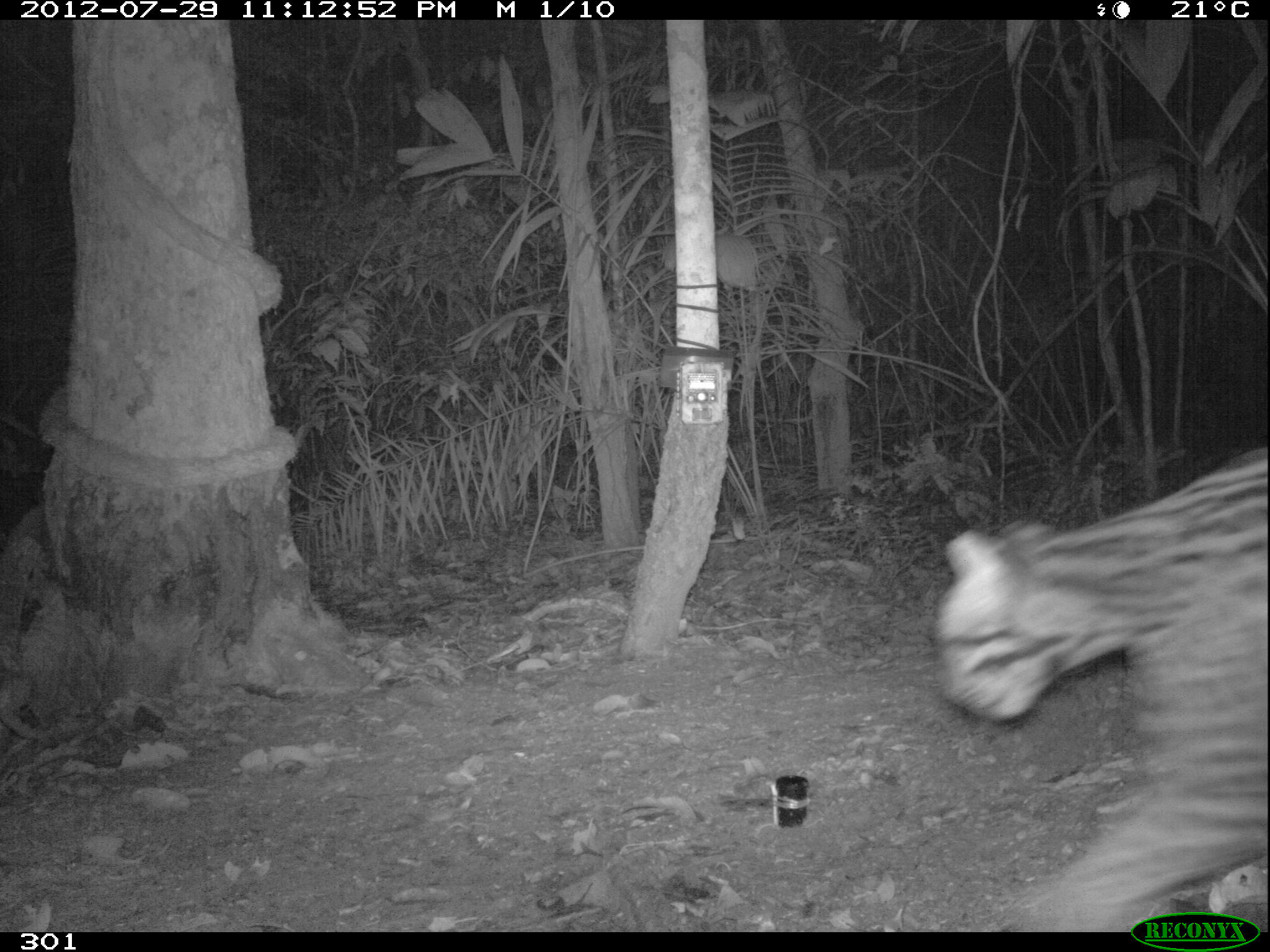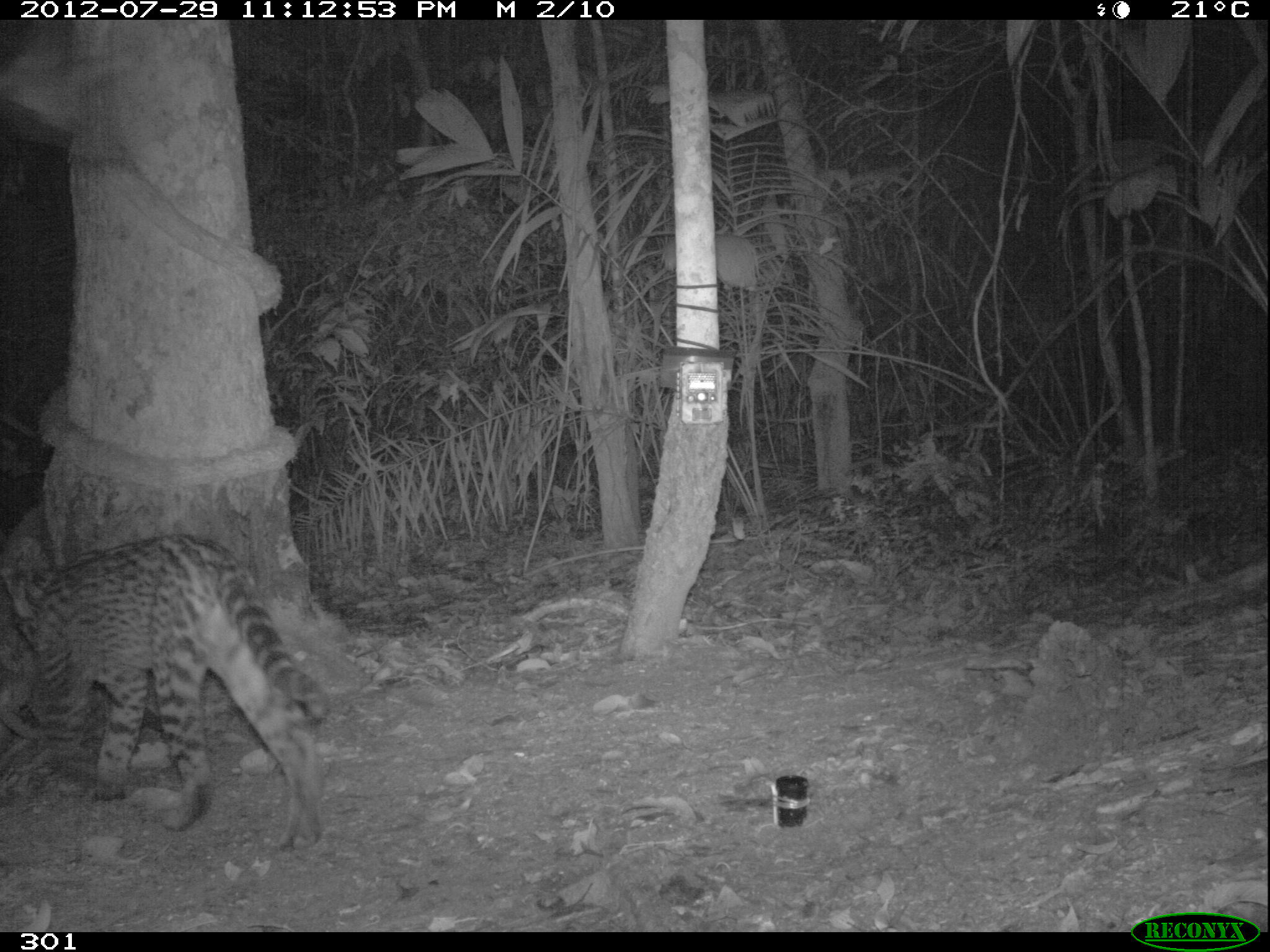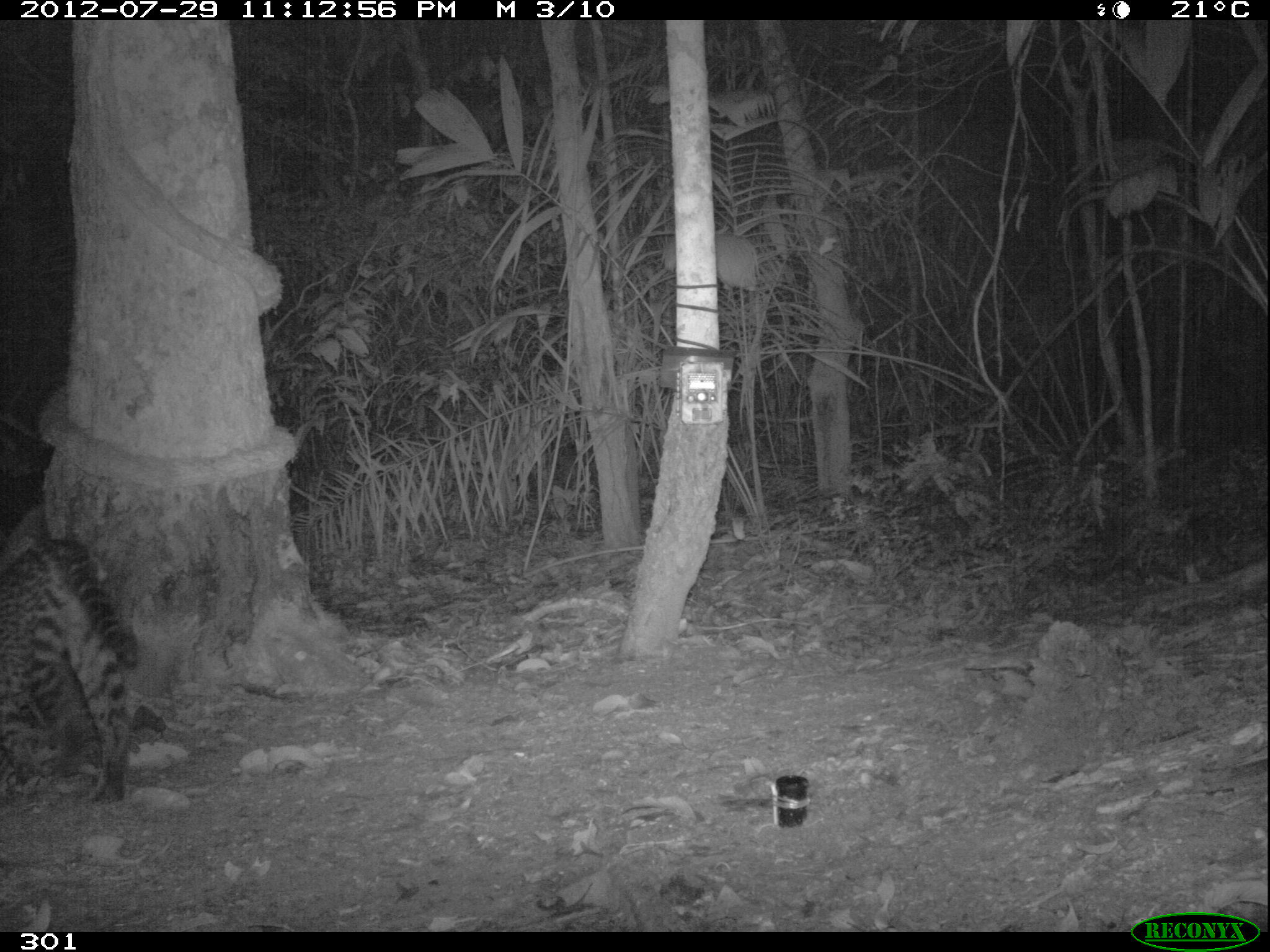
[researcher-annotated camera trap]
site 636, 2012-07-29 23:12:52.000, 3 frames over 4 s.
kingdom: Animalia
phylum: Chordata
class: Mammalia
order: Carnivora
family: Felidae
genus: Leopardus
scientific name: Leopardus pardalis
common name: ocelot